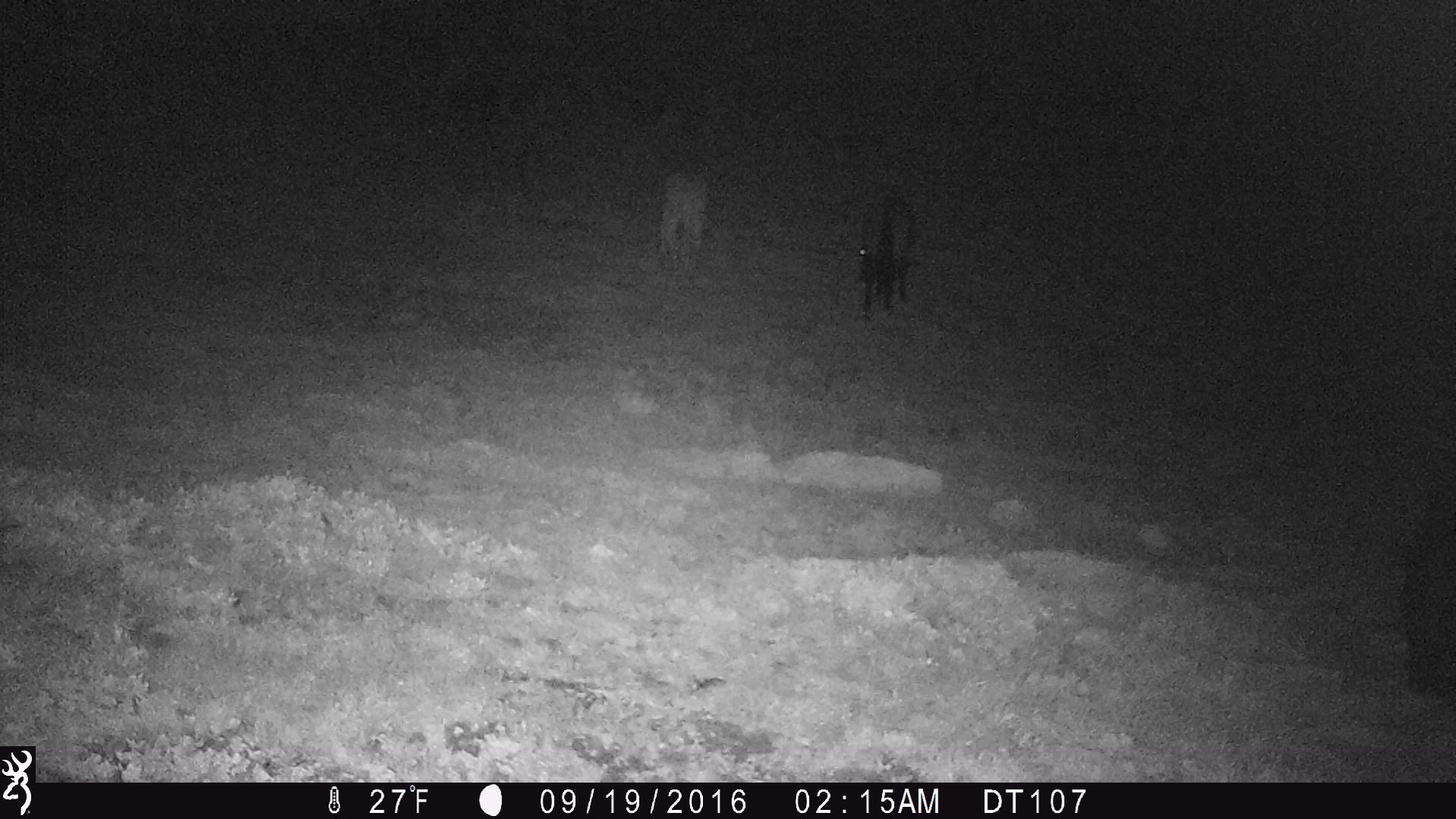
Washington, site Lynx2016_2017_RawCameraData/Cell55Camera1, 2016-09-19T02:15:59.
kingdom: Animalia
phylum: Chordata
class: Mammalia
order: Perissodactyla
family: Equidae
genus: Equus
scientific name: Equus caballus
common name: domestic horse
Domestic horse (Equus caballus). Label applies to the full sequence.